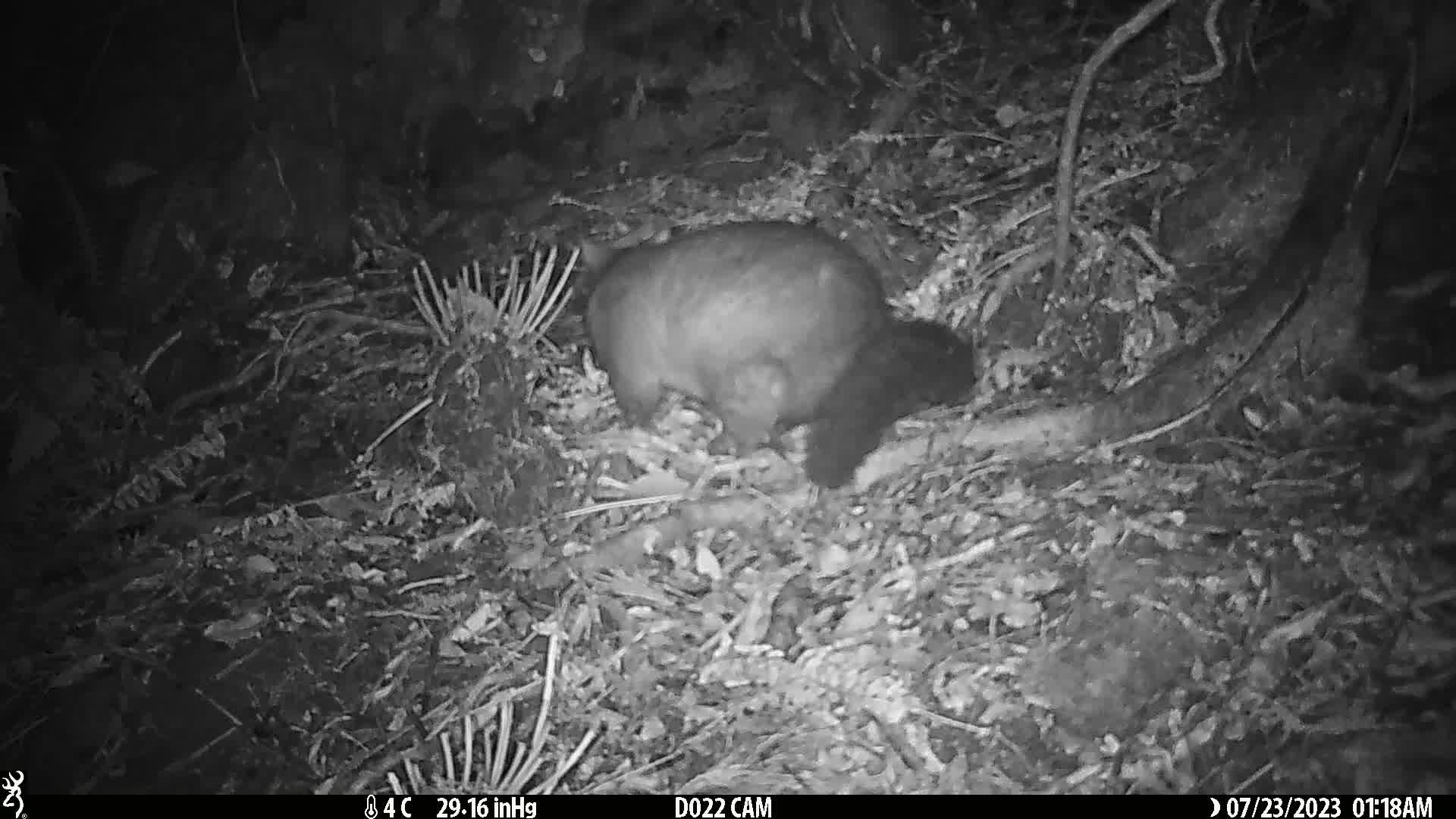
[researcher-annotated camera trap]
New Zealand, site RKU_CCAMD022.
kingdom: Animalia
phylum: Chordata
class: Mammalia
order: Diprotodontia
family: Phalangeridae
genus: Trichosurus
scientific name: Trichosurus vulpecula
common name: common brushtail possum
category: possum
Possum (common brushtail possum) (Trichosurus vulpecula).